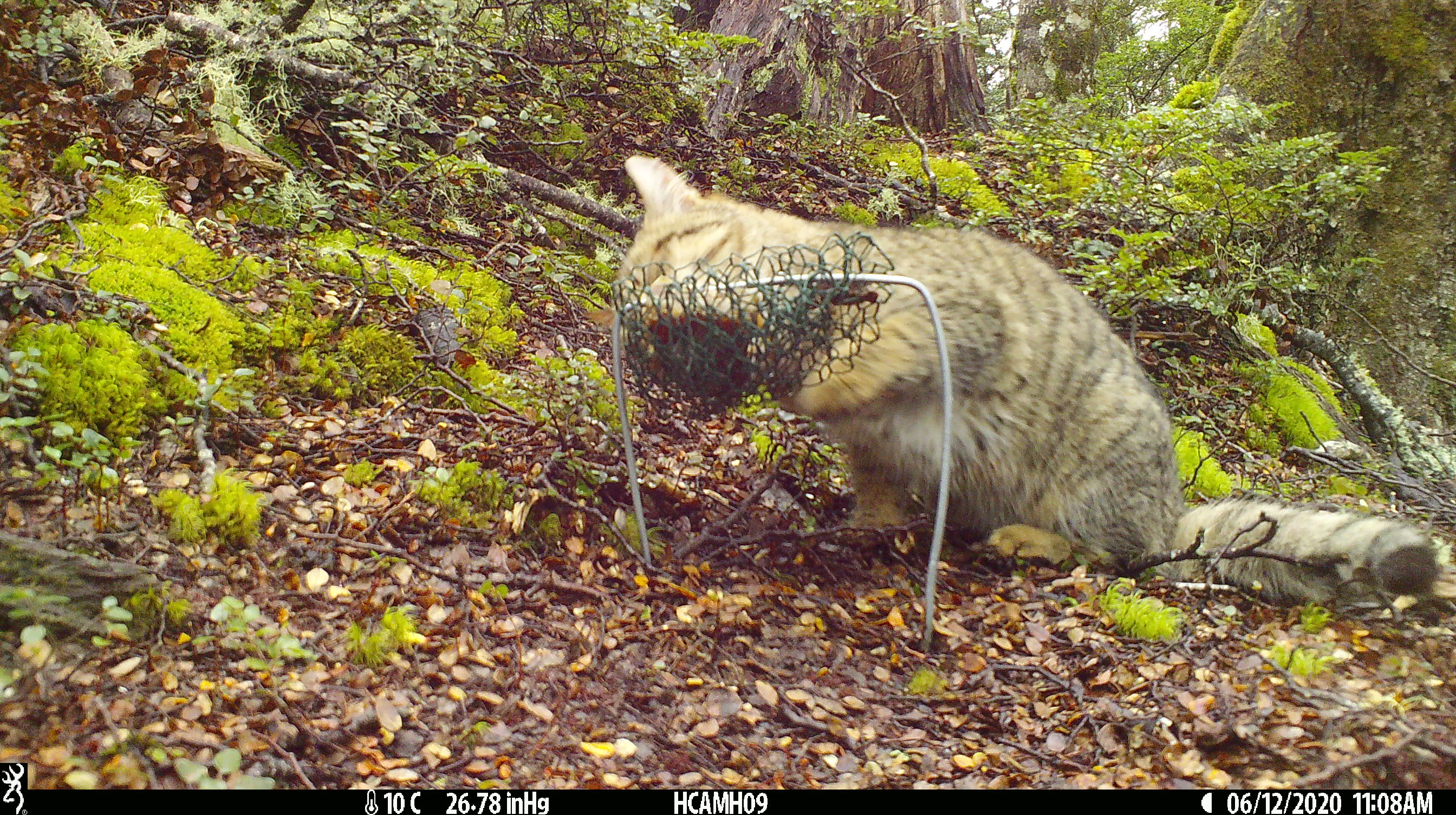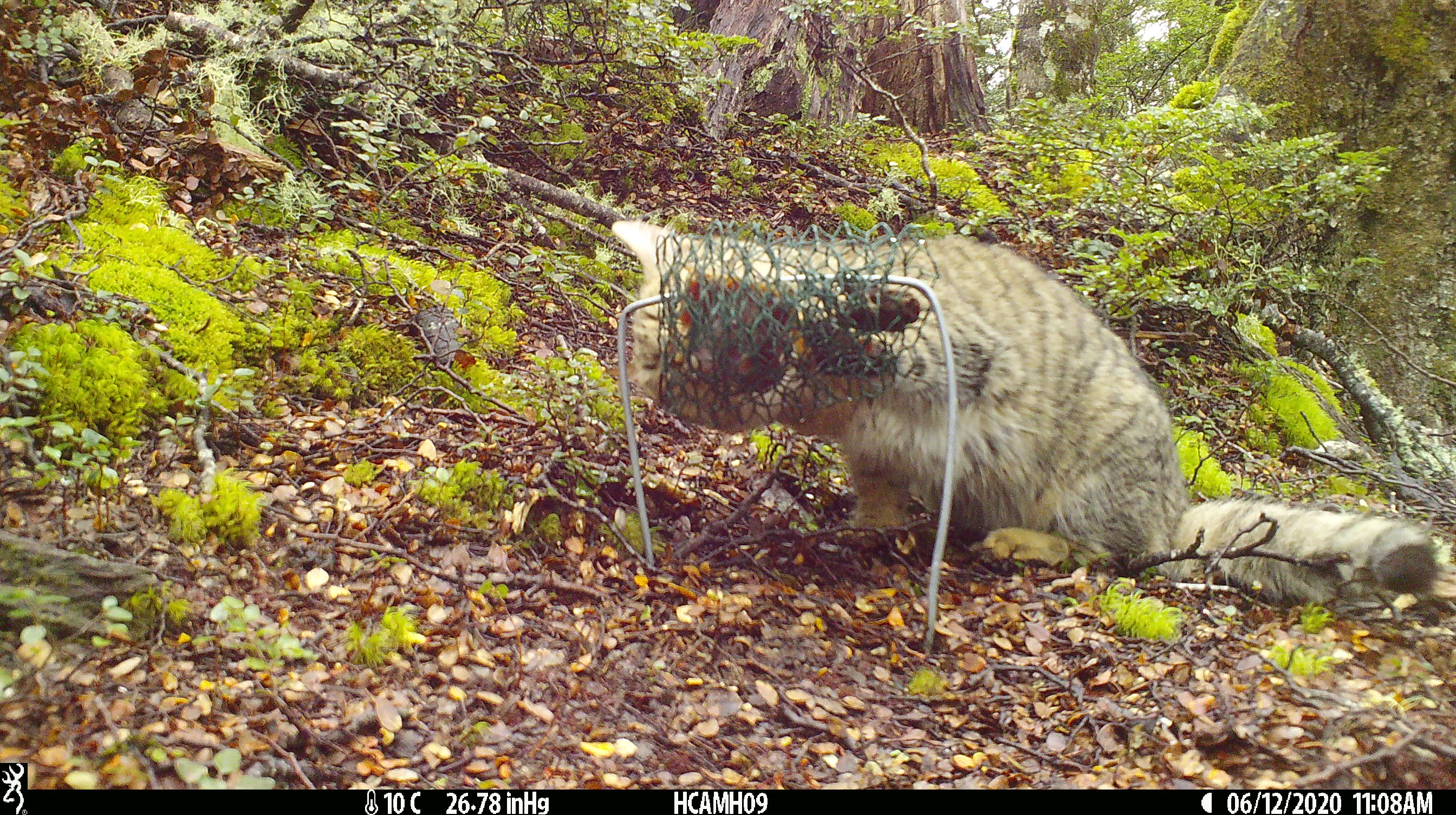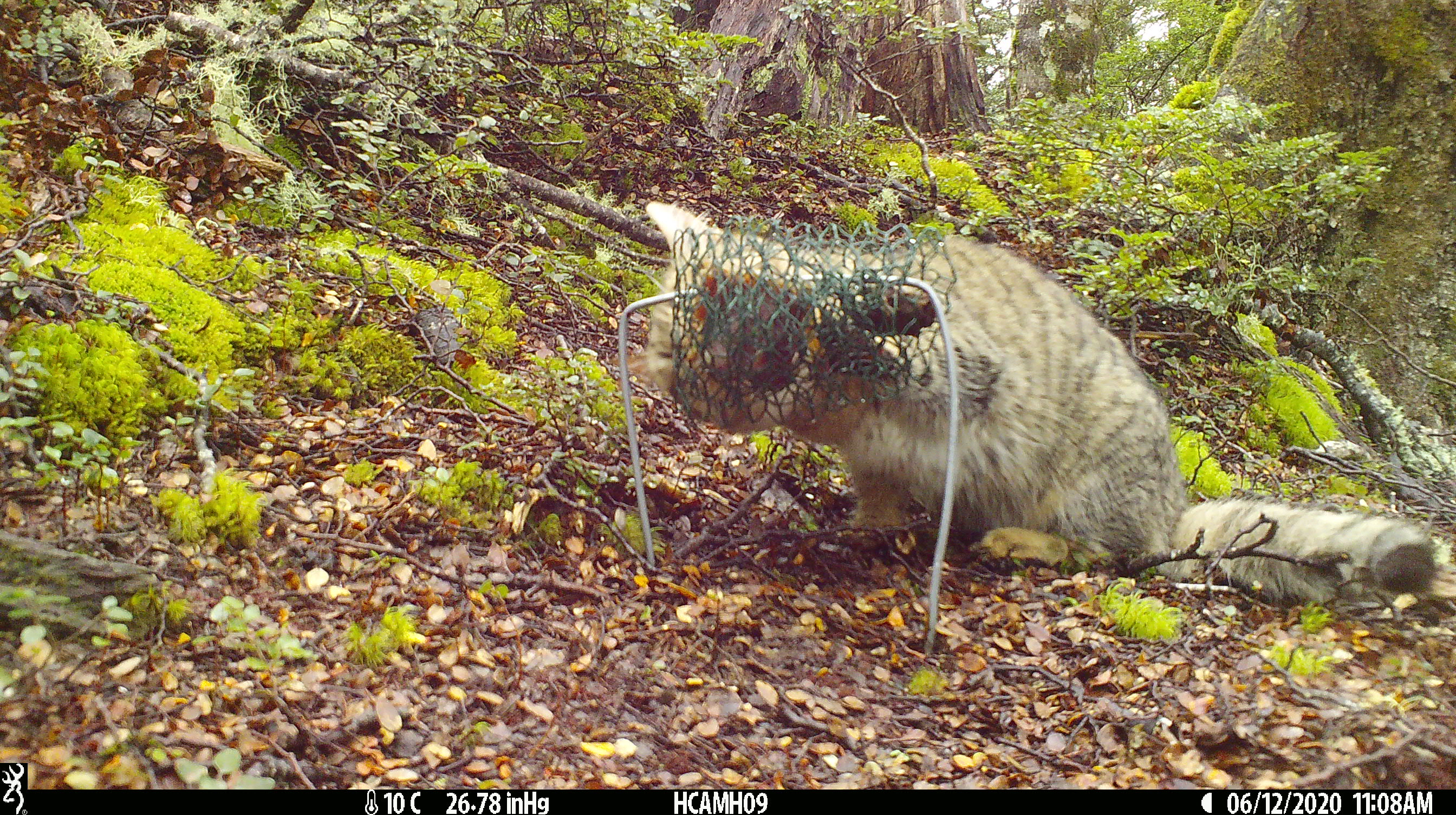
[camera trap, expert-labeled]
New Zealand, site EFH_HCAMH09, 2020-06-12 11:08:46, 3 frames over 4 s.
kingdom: Animalia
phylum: Chordata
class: Mammalia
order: Carnivora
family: Felidae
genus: Felis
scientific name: Felis catus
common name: domestic cat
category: cat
Cat (domestic cat) (Felis catus).